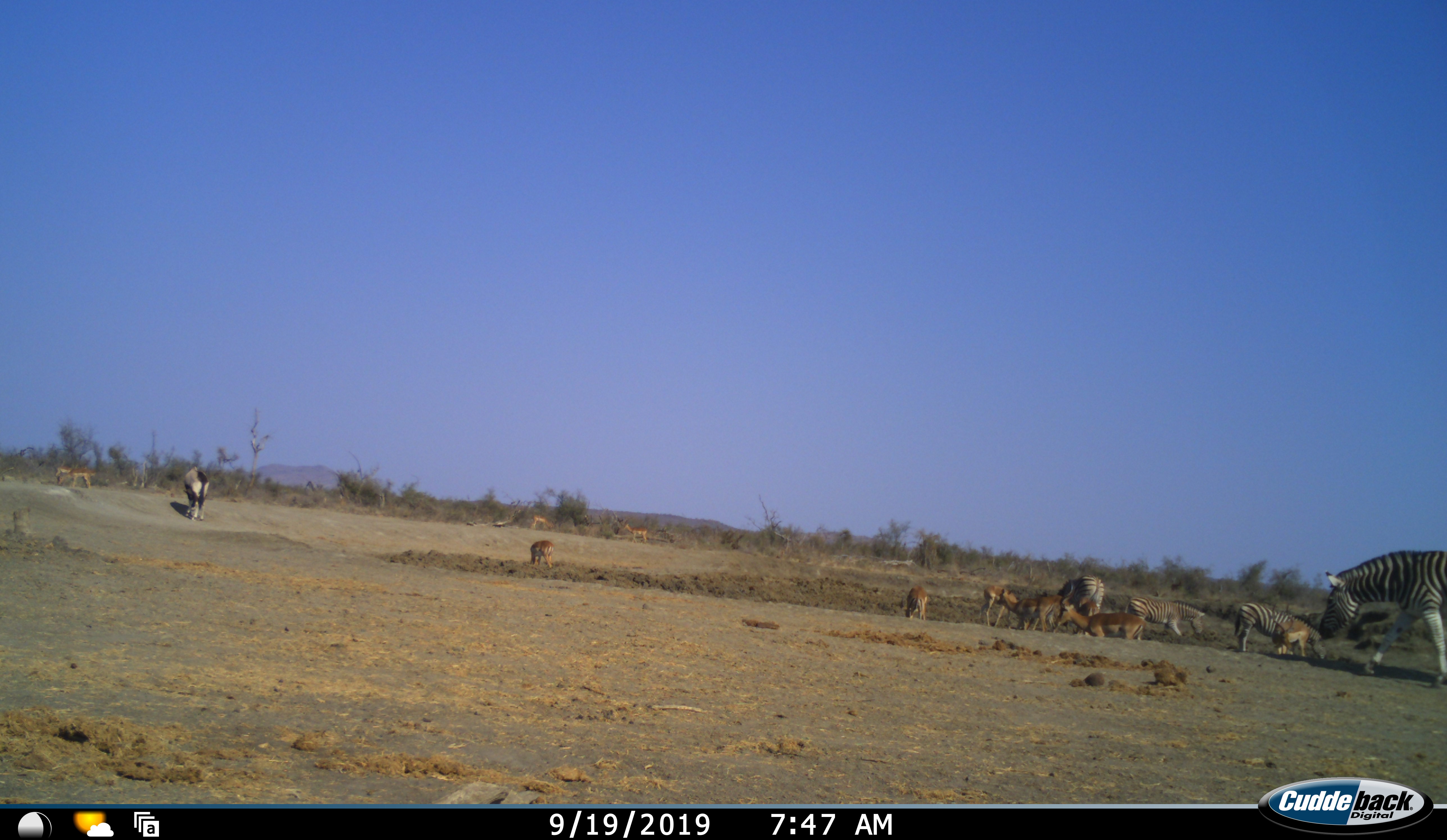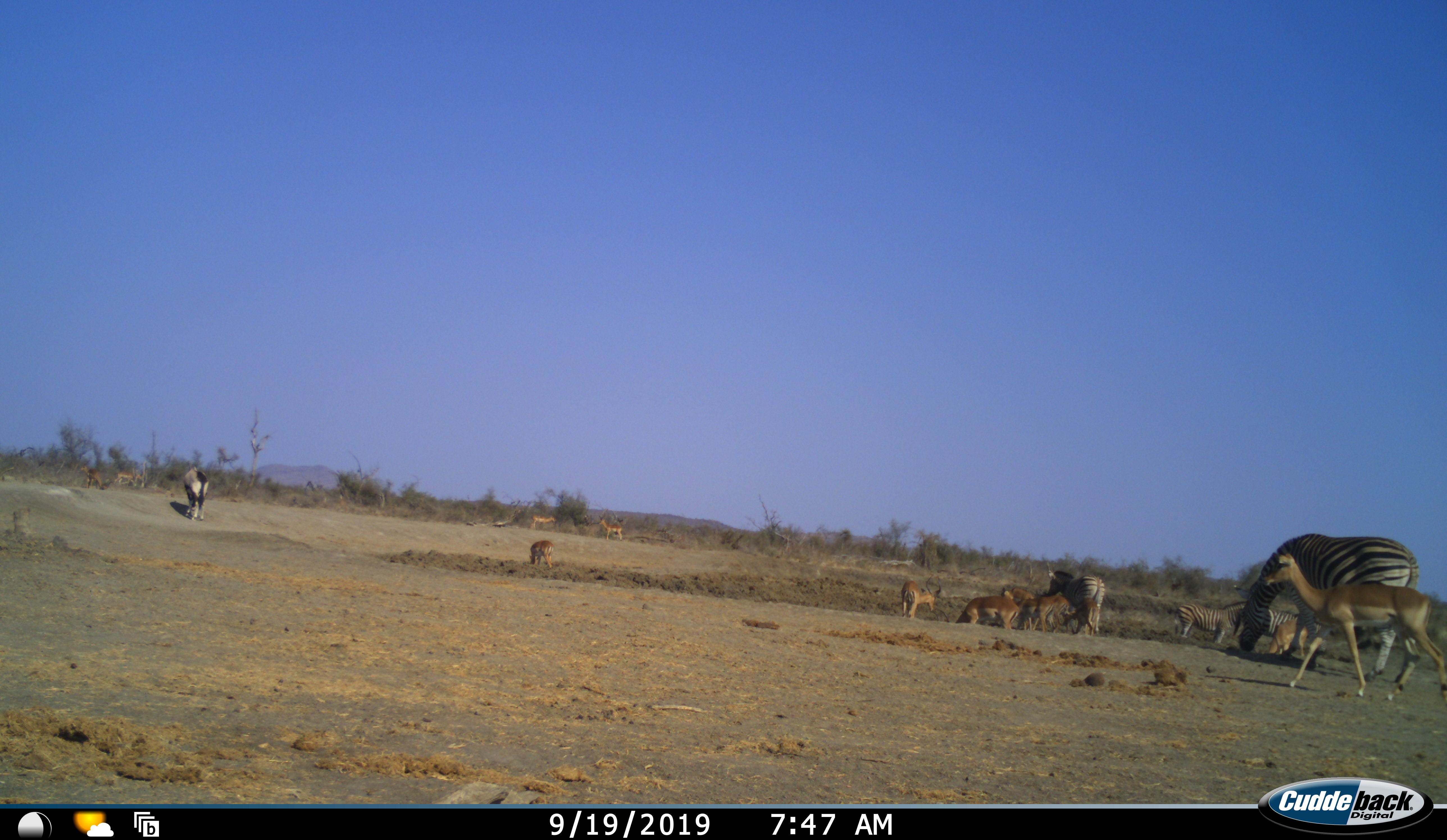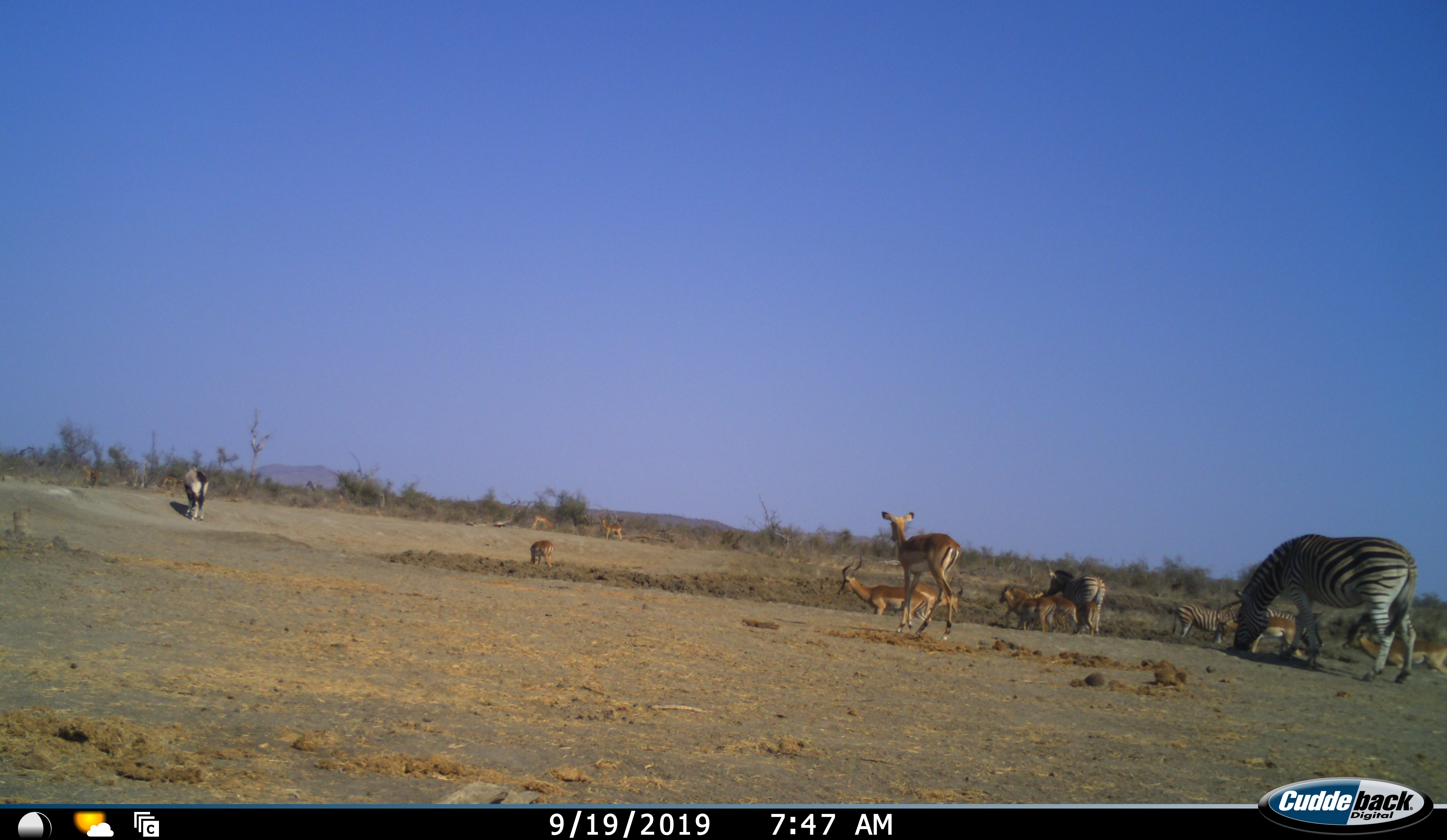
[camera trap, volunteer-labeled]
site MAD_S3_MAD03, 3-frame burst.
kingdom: Animalia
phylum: Chordata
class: Mammalia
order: Artiodactyla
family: Bovidae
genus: Oryx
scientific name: Oryx gazella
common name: gemsbok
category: oryx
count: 1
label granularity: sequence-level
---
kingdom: Animalia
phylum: Chordata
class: Mammalia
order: Artiodactyla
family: Bovidae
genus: Aepyceros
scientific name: Aepyceros melampus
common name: impala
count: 11-50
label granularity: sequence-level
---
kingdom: Animalia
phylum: Chordata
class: Mammalia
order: Perissodactyla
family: Equidae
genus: Equus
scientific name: Equus quagga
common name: plains zebra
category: zebraplains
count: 4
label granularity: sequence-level